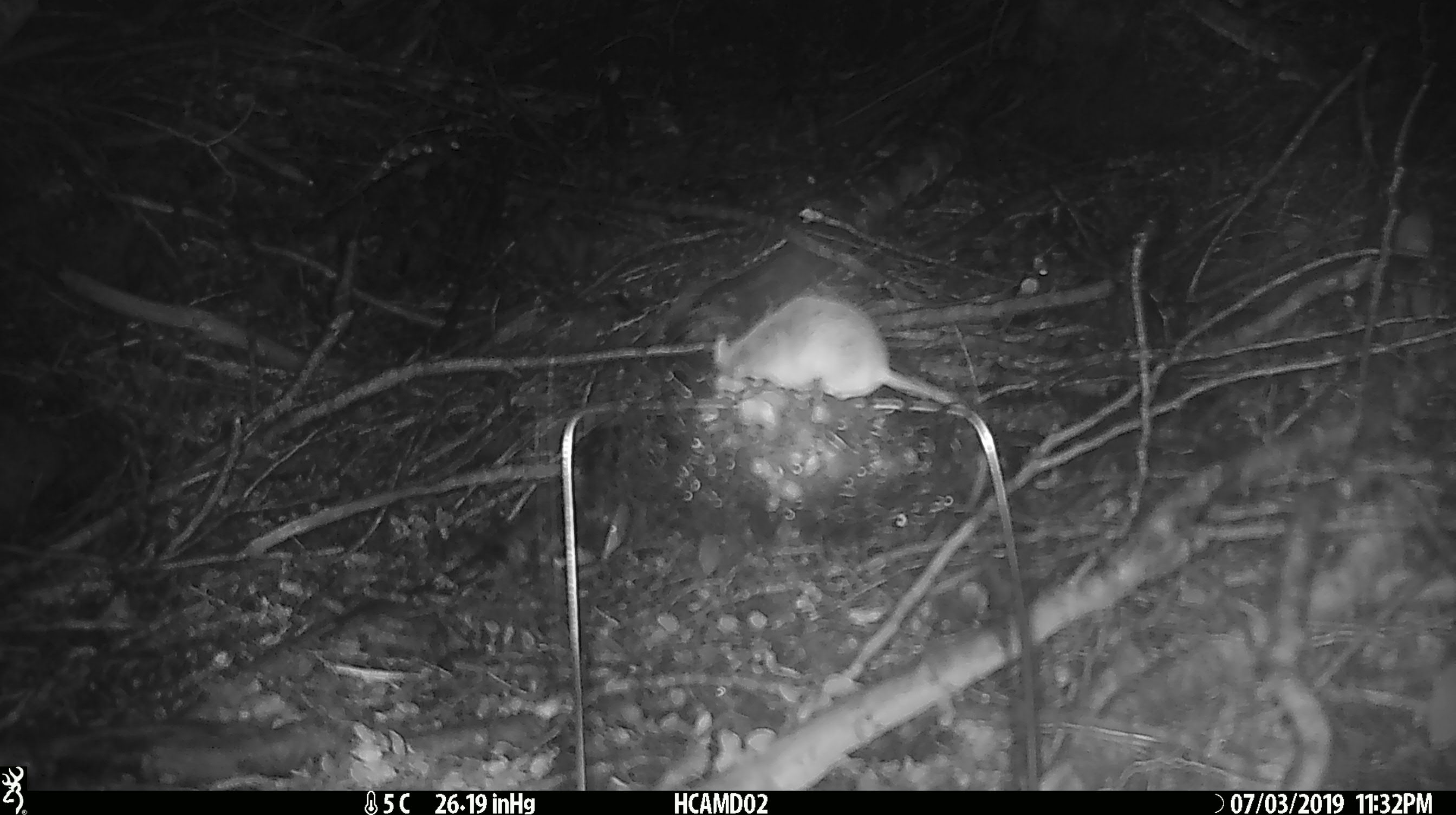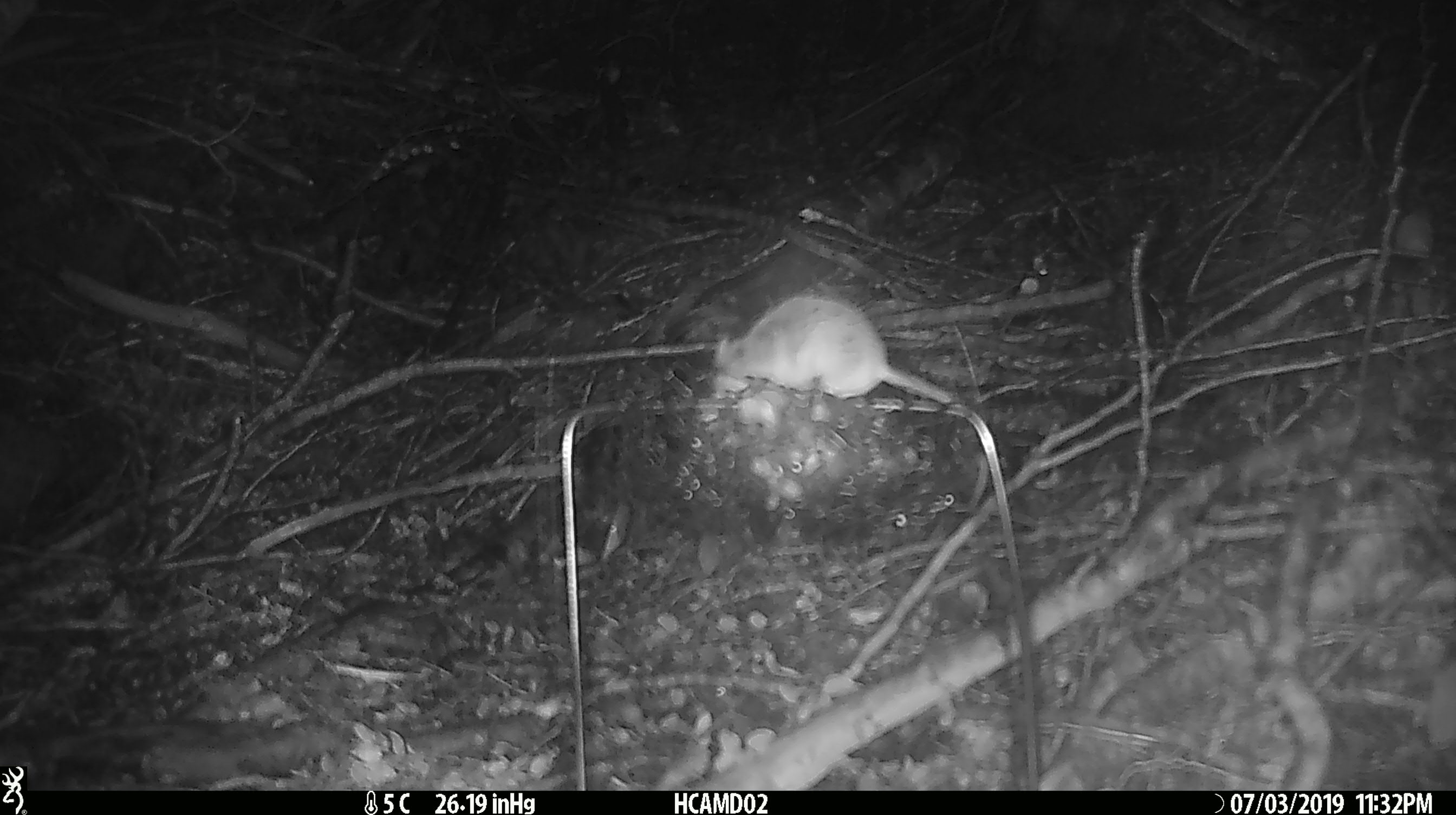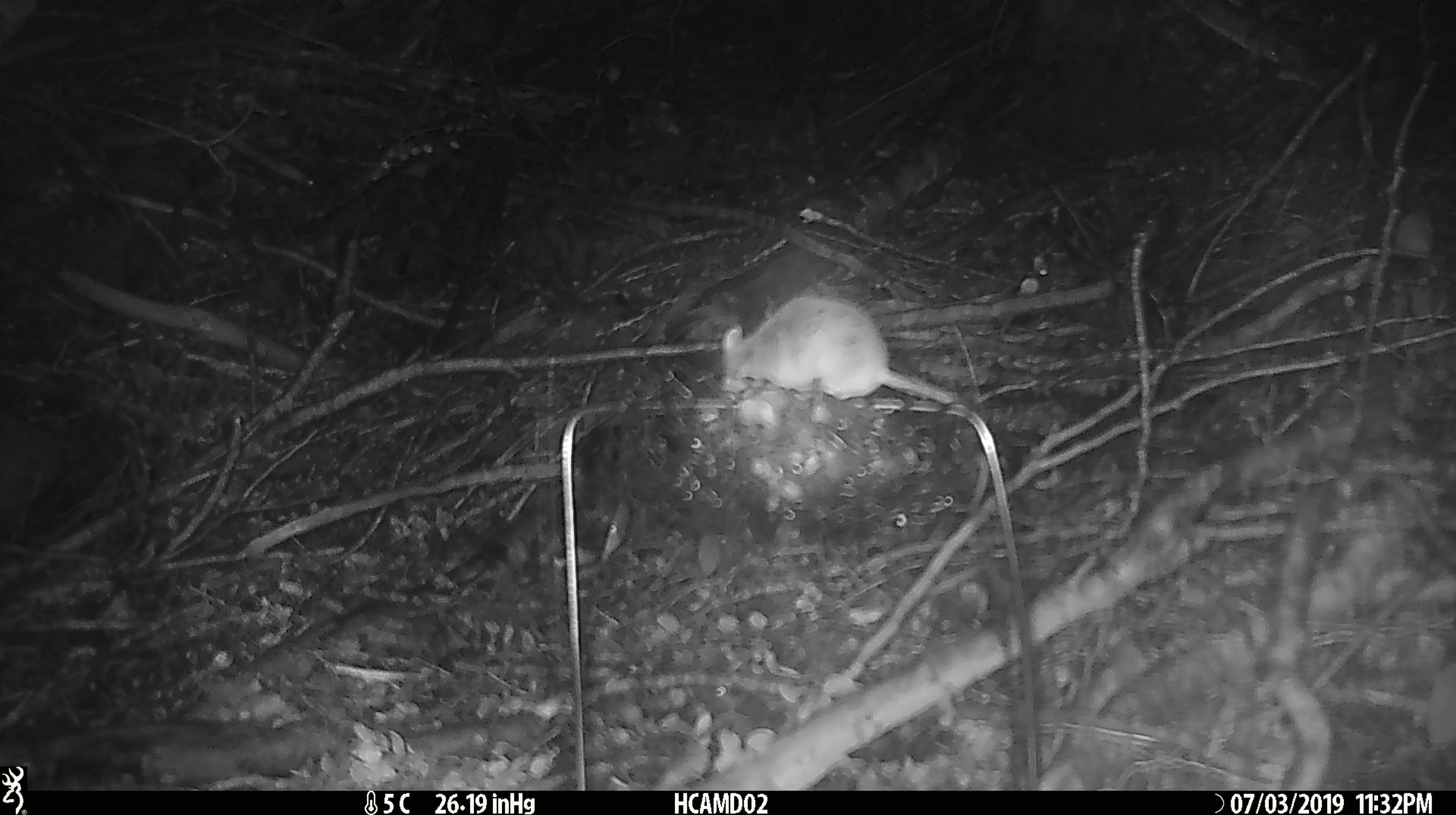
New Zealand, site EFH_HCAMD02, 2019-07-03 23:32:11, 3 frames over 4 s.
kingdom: Animalia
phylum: Chordata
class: Mammalia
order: Rodentia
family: Muridae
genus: Mus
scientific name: Mus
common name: mouse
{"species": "mouse (Mus)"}